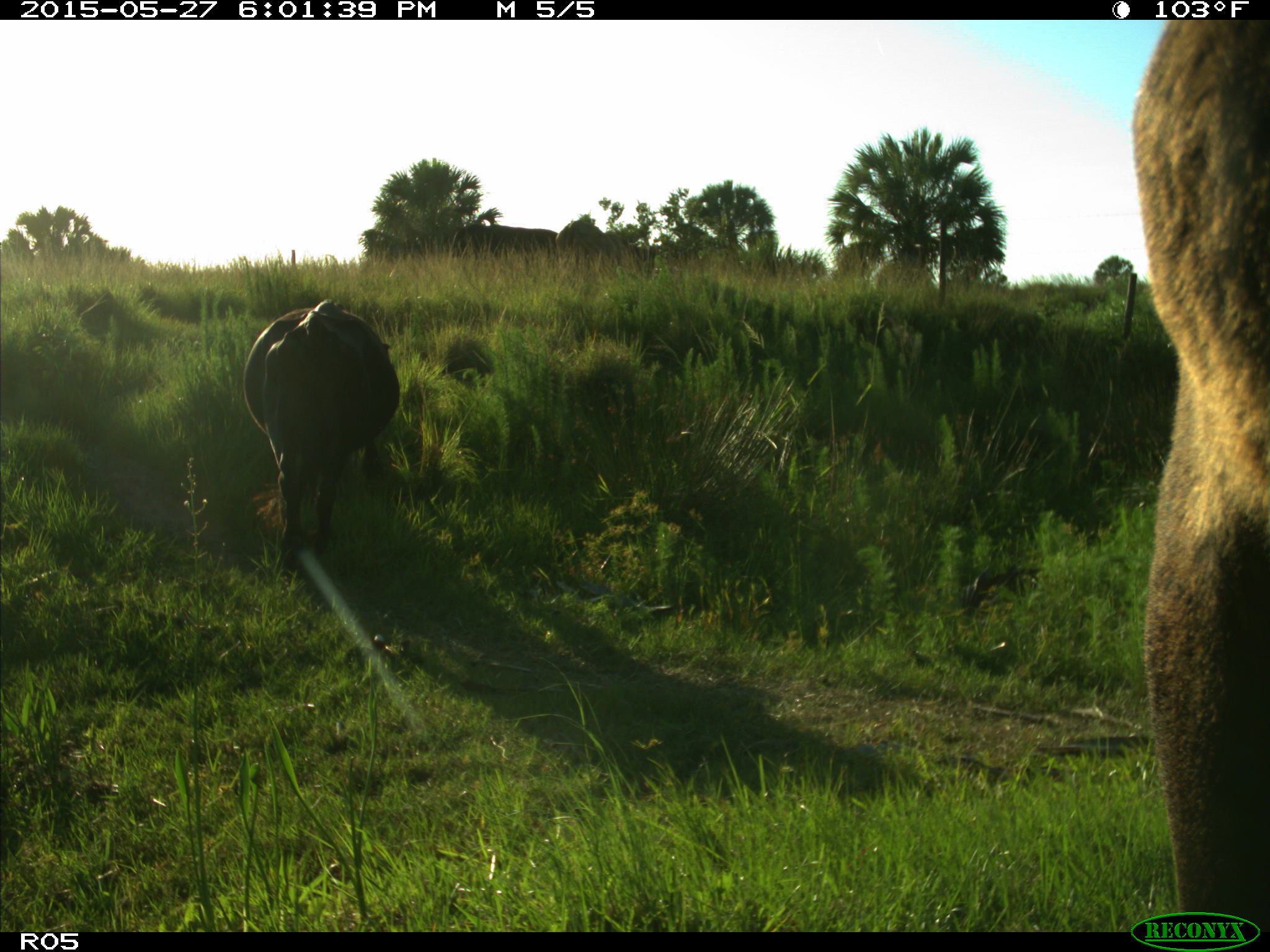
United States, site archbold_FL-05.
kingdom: Animalia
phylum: Chordata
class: Mammalia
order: Artiodactyla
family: Bovidae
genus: Bos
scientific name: Bos taurus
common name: domestic cow